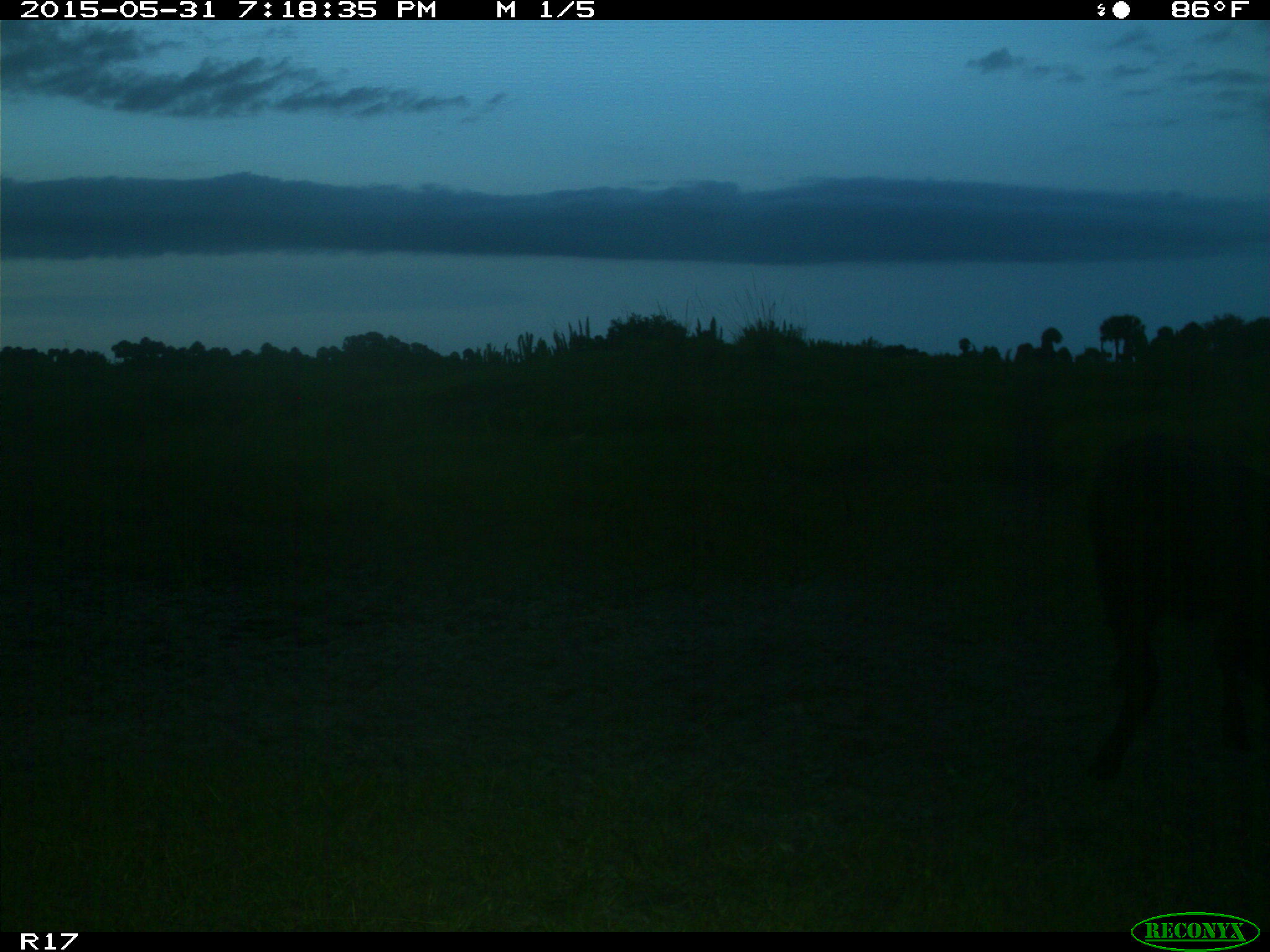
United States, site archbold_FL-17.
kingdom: Animalia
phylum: Chordata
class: Mammalia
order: Artiodactyla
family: Bovidae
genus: Bos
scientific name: Bos taurus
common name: domestic cow